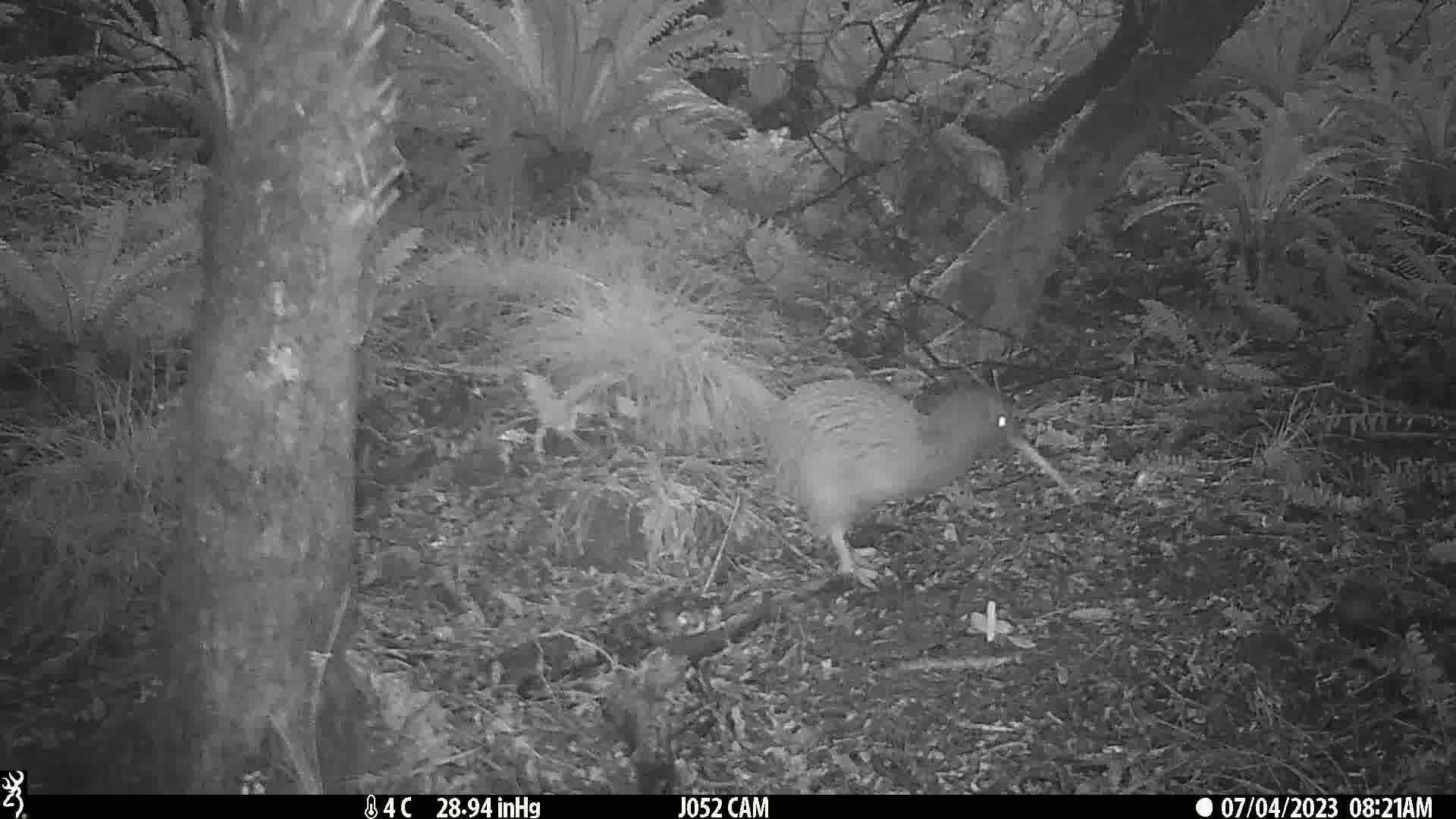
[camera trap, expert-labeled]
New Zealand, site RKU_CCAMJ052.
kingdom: Animalia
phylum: Chordata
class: Aves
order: Apterygiformes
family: Apterygidae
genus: Apteryx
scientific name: Apteryx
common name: kiwi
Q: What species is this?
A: Kiwi (Apteryx).